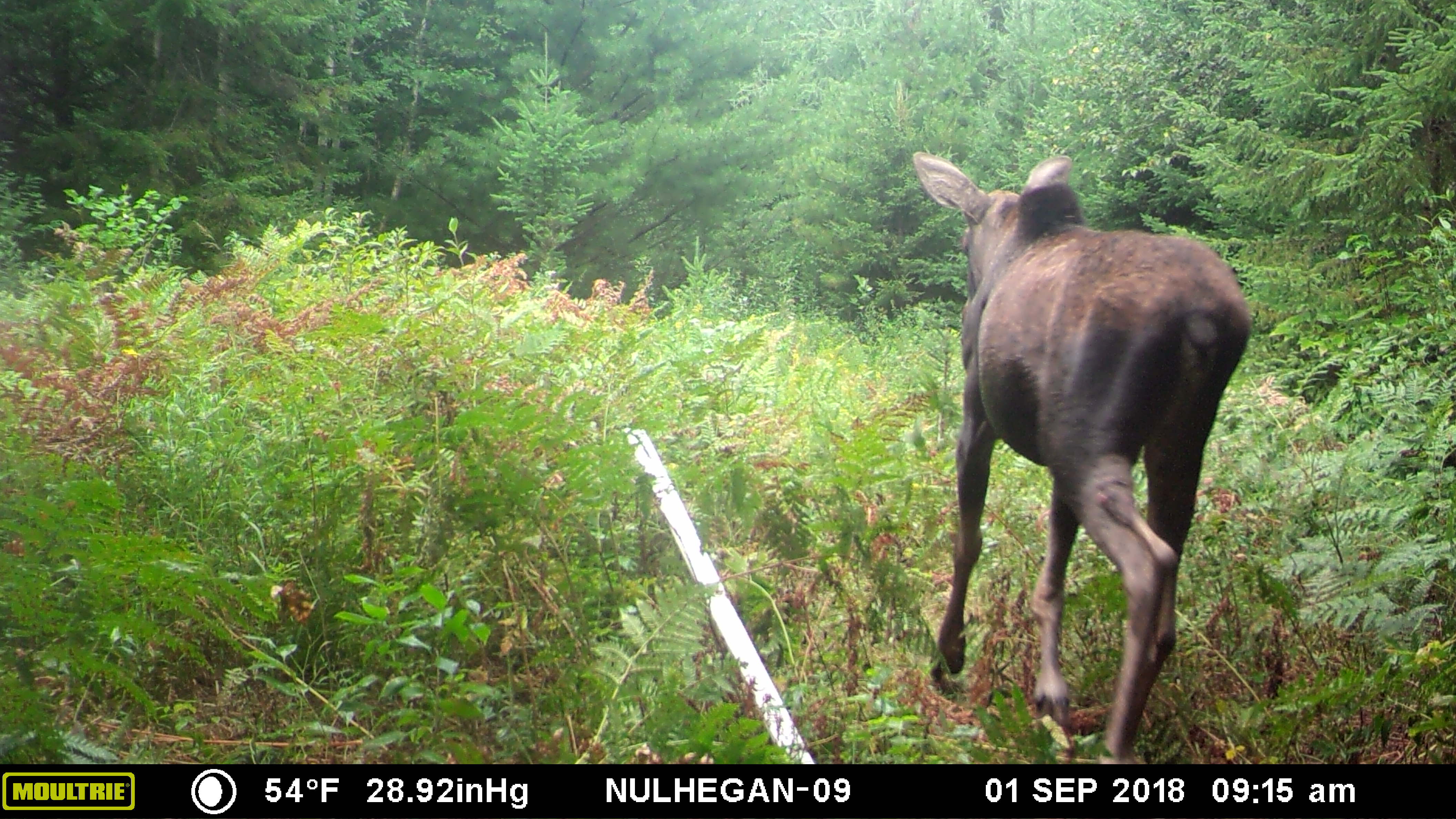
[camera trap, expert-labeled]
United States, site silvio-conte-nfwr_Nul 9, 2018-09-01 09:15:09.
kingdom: Animalia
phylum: Chordata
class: Mammalia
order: Artiodactyla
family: Cervidae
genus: Alces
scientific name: Alces alces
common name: moose